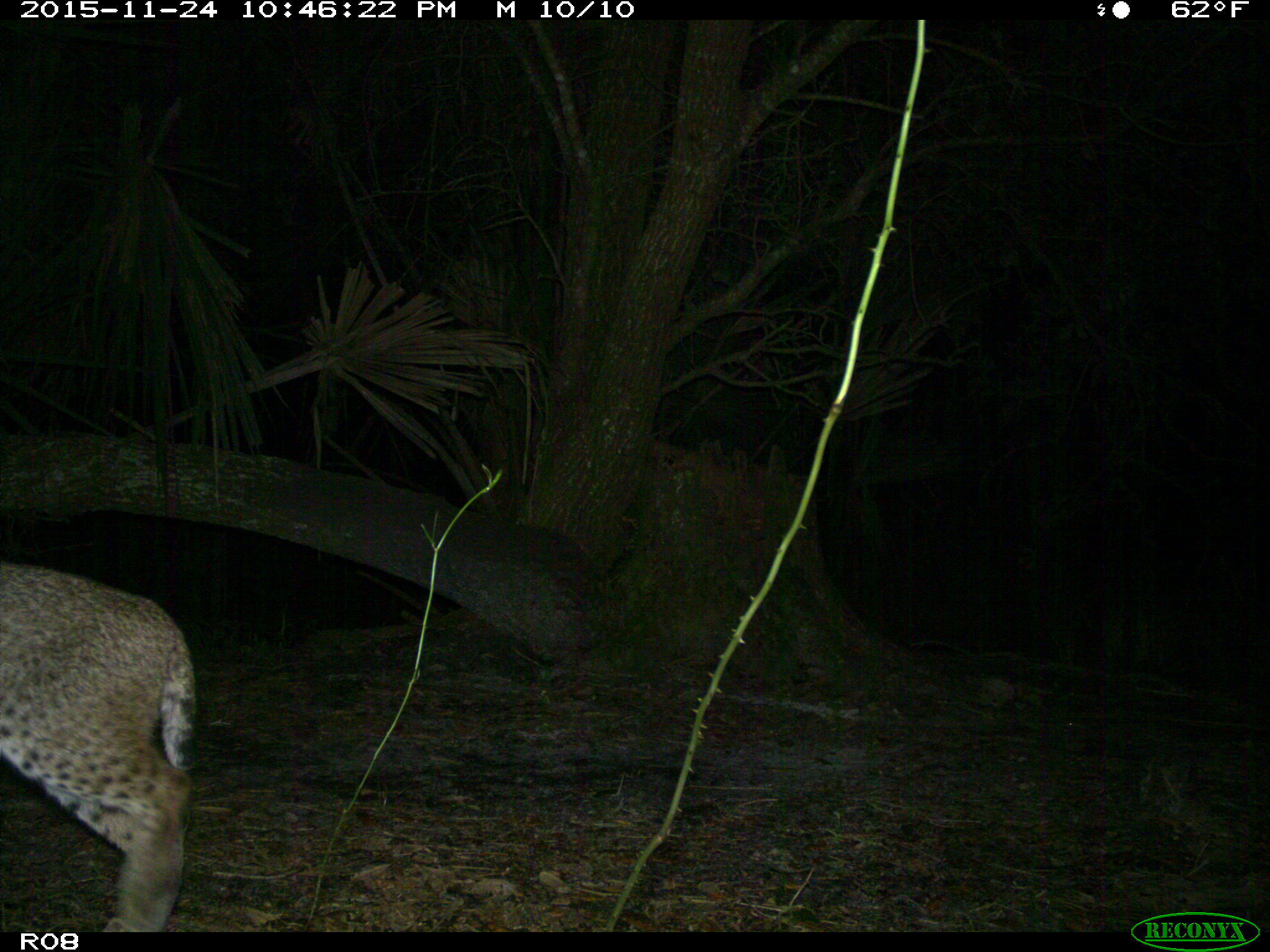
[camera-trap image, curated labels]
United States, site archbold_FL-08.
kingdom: Animalia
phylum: Chordata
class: Mammalia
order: Carnivora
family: Felidae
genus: Lynx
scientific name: Lynx rufus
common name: bobcat